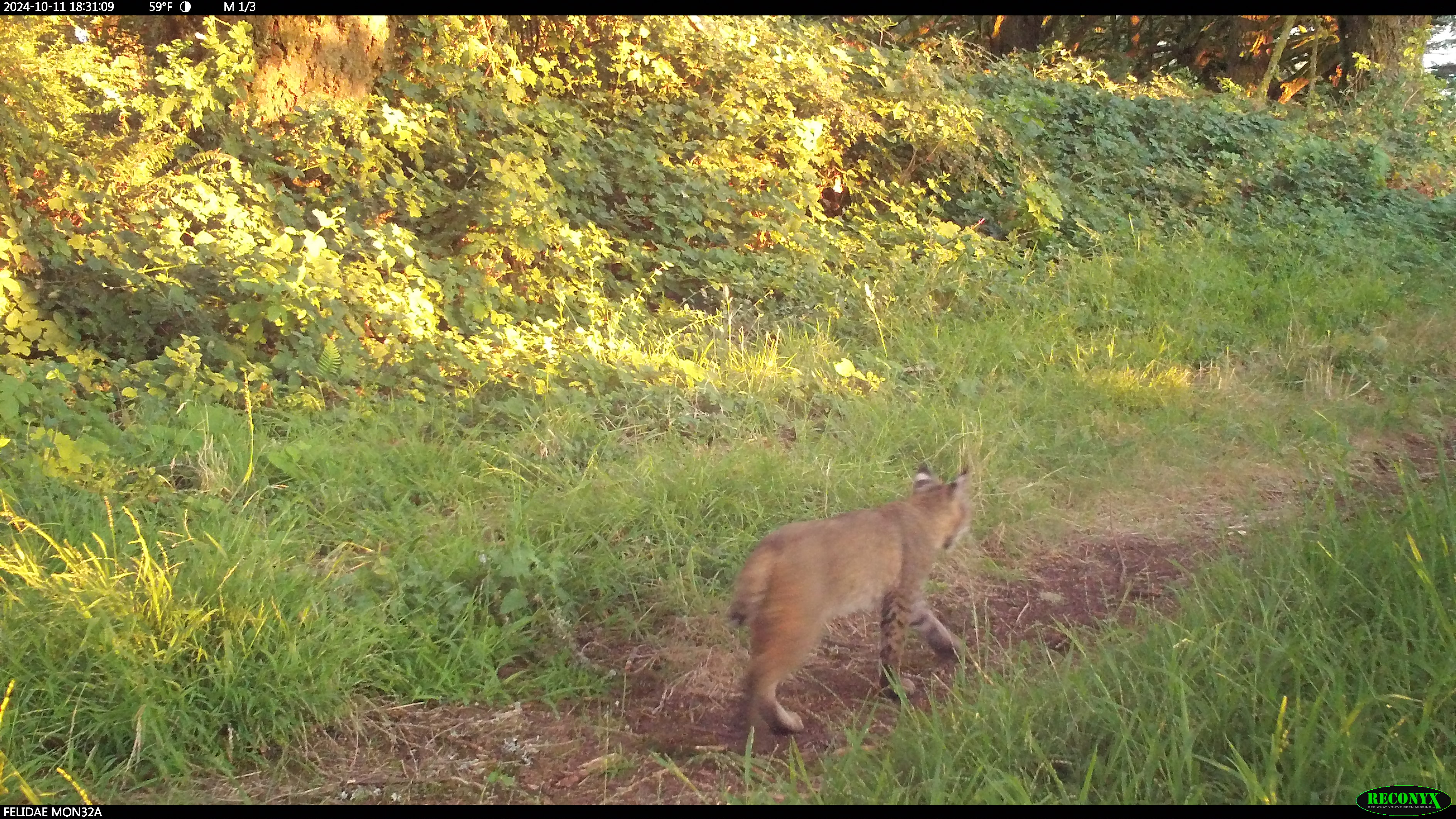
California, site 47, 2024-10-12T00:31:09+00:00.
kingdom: Animalia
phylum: Chordata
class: Mammalia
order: Carnivora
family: Felidae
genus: Lynx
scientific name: Lynx rufus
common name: bobcat